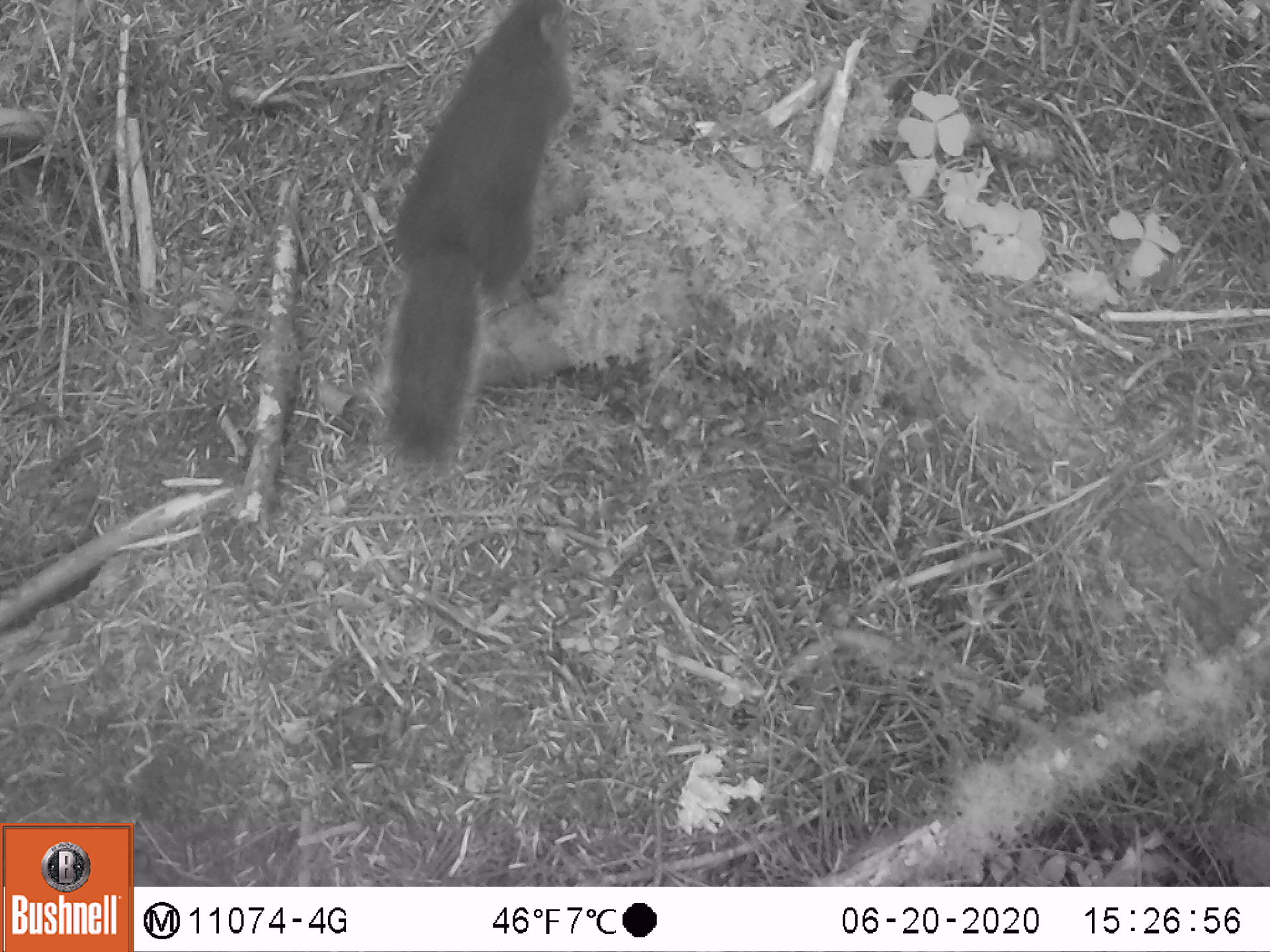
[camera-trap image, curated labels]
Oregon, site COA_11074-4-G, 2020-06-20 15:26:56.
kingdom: Animalia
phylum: Chordata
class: Mammalia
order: Rodentia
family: Sciuridae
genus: Tamiasciurus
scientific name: Tamiasciurus douglasii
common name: douglas squirrel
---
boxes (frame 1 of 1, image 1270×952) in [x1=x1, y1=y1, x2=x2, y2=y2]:
douglas squirrel: [x1=363, y1=1, x2=583, y2=472]